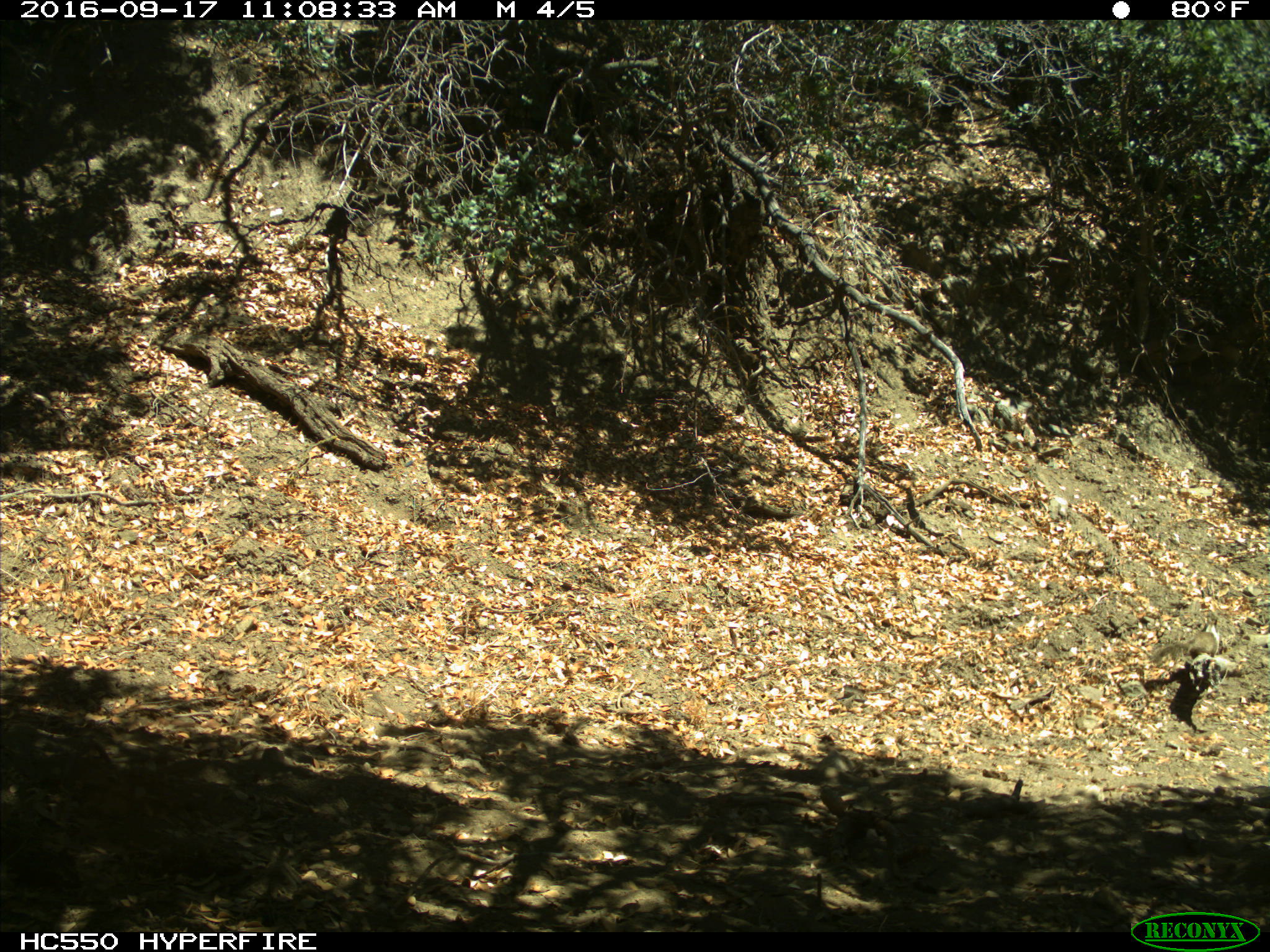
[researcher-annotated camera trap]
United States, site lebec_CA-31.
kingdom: Animalia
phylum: Chordata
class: Mammalia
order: Rodentia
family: Sciuridae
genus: Otospermophilus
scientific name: Otospermophilus beecheyi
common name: california ground squirrel